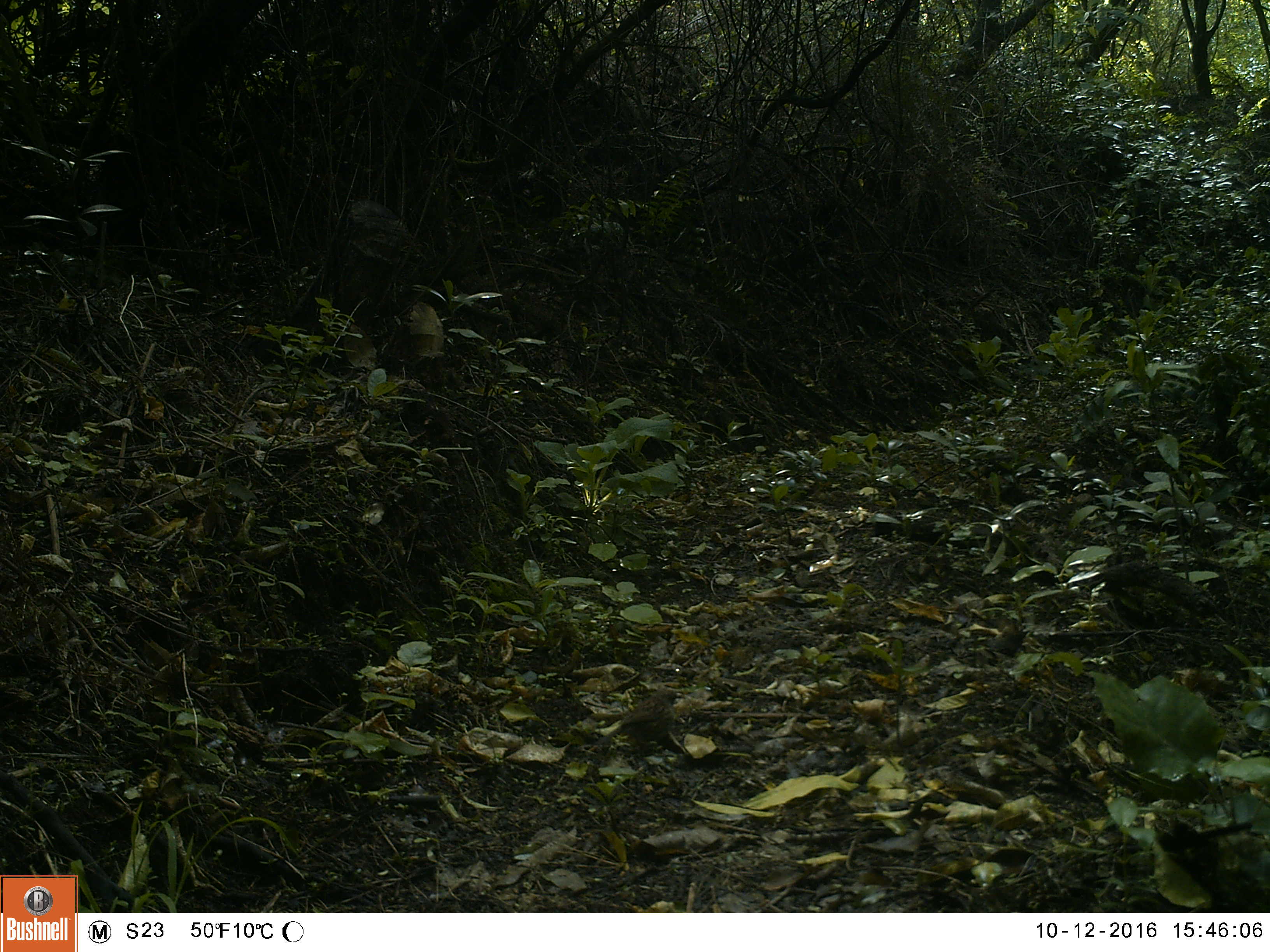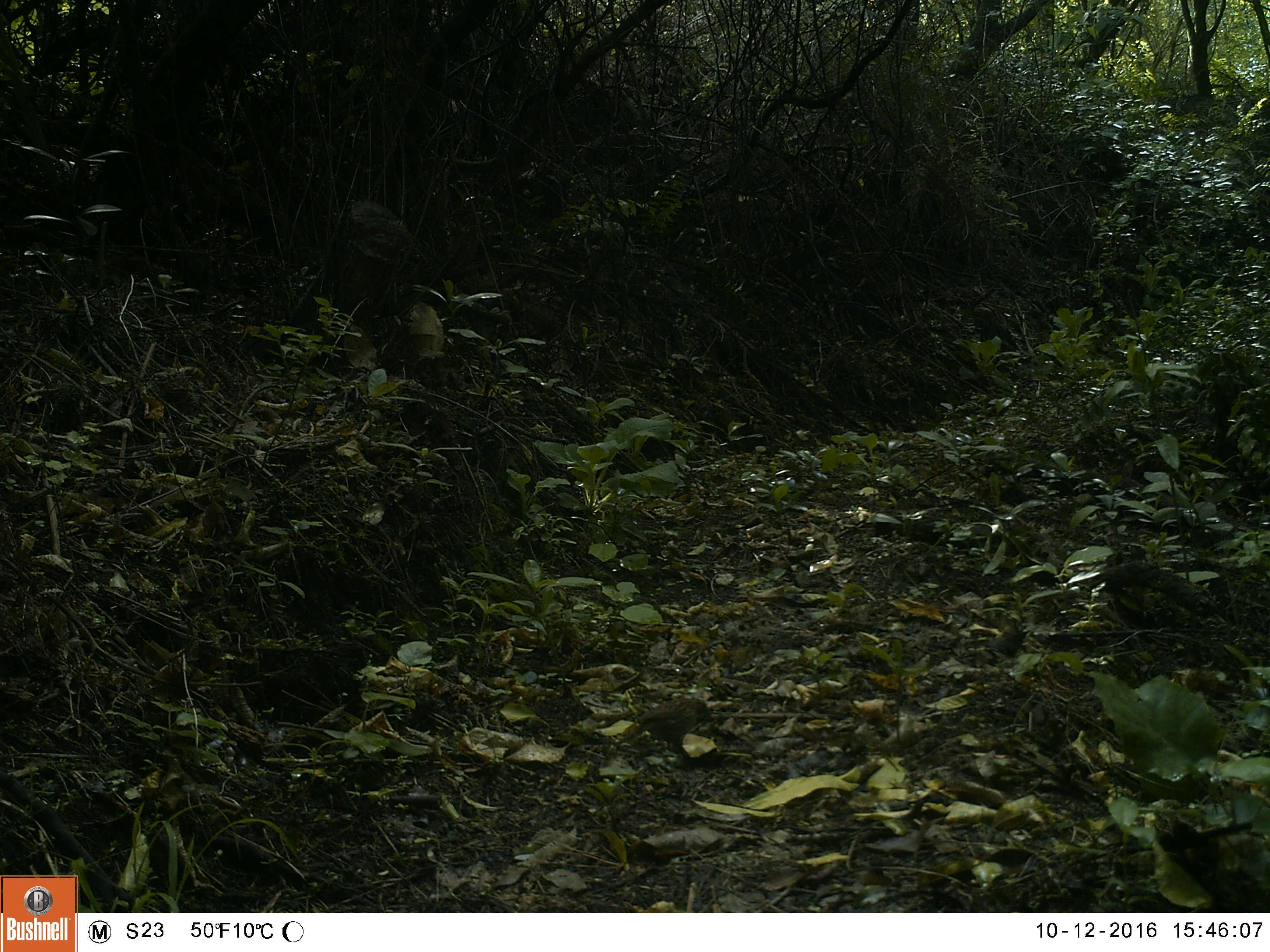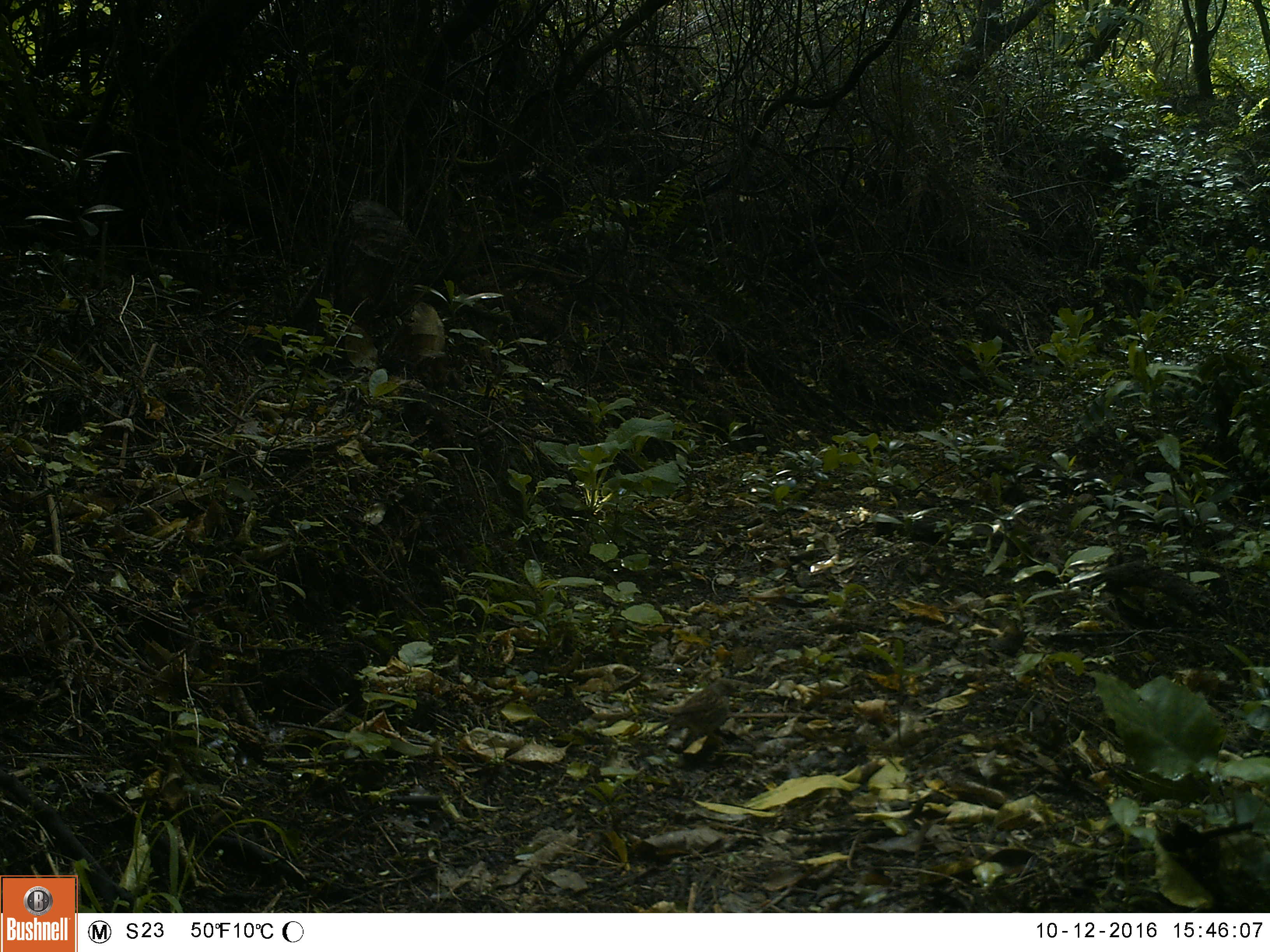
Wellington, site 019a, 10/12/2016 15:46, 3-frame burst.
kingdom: Animalia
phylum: Chordata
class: Aves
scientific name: Aves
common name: bird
Bird (Aves).